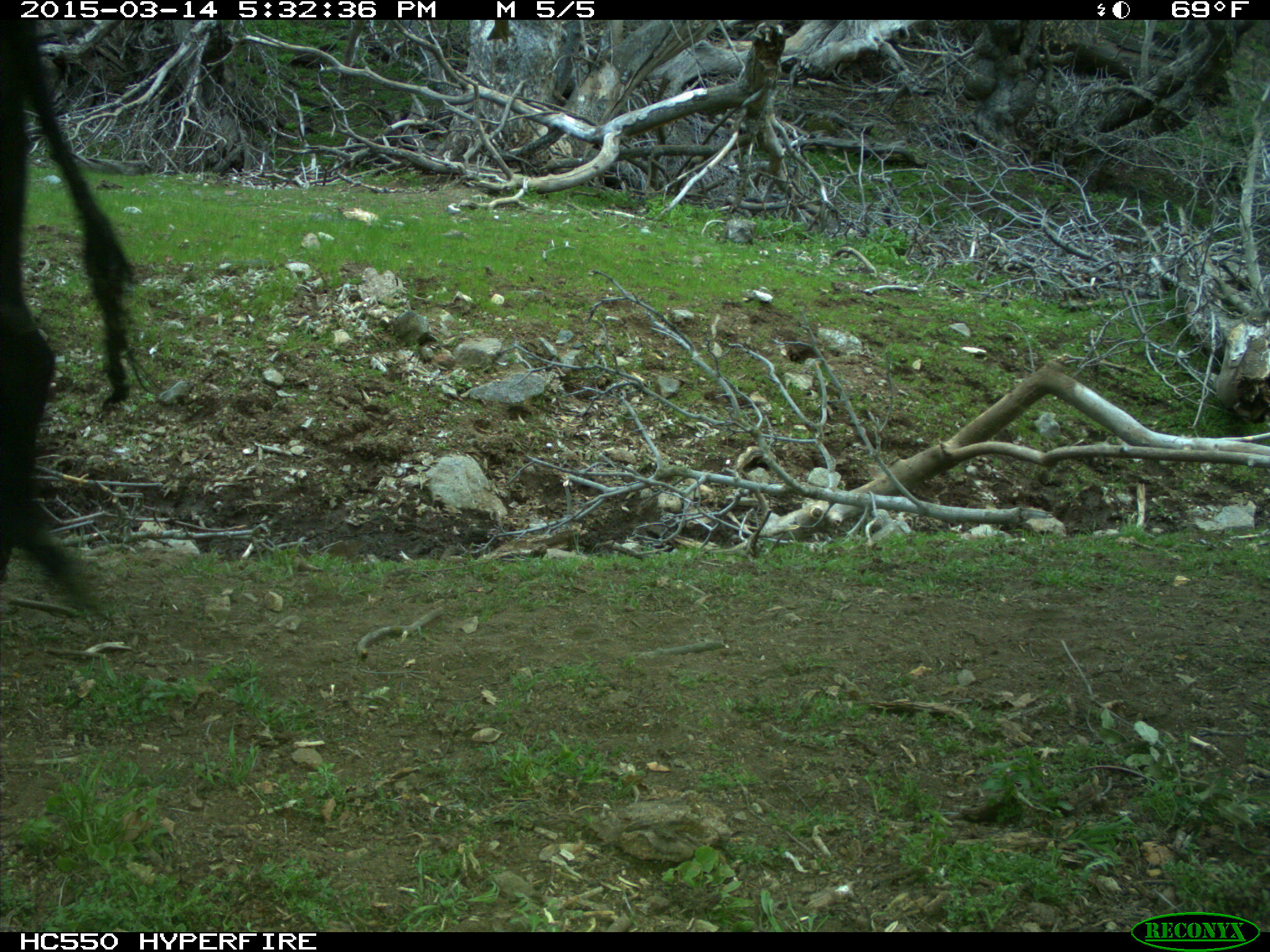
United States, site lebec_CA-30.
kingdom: Animalia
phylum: Chordata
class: Mammalia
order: Artiodactyla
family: Bovidae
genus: Bos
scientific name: Bos taurus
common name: domestic cow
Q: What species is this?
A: Bos taurus (domestic cow).